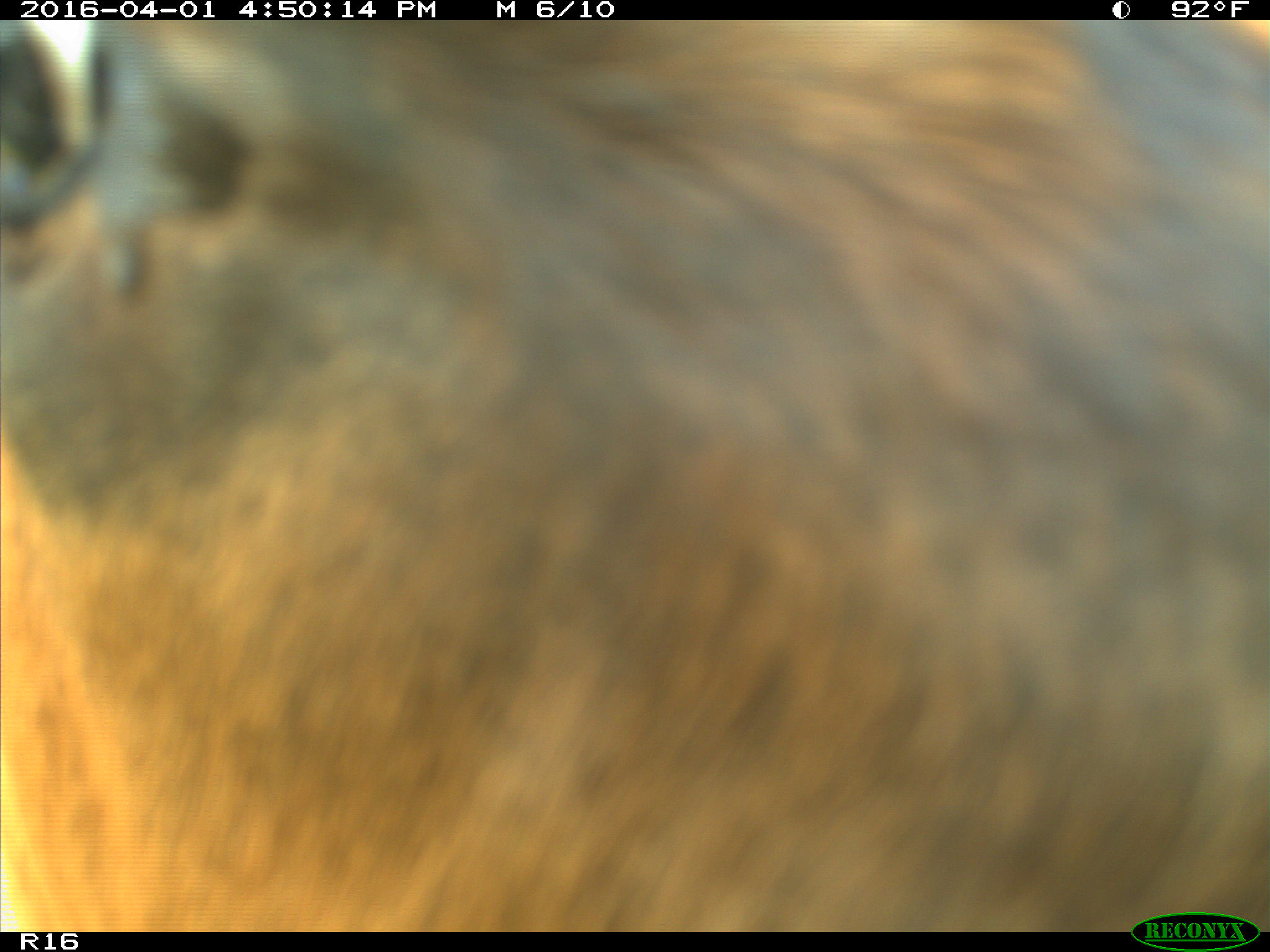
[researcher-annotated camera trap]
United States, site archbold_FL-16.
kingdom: Animalia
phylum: Chordata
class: Mammalia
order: Artiodactyla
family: Bovidae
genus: Bos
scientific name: Bos taurus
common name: domestic cow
Bos taurus (domestic cow).